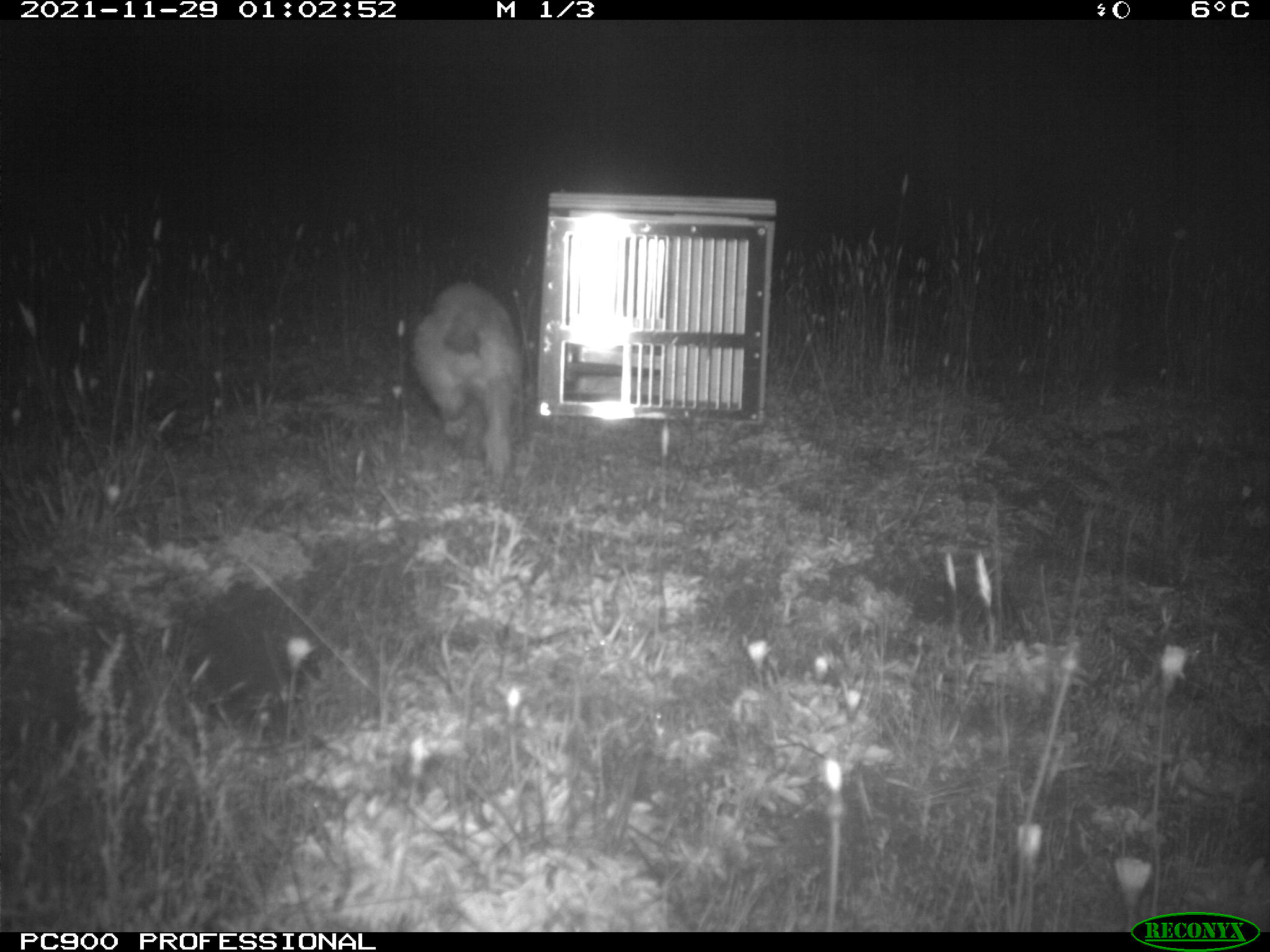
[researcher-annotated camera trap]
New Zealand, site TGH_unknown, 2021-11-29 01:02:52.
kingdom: Animalia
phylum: Chordata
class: Mammalia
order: Carnivora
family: Mustelidae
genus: Mustela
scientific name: Mustela furo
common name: ferret